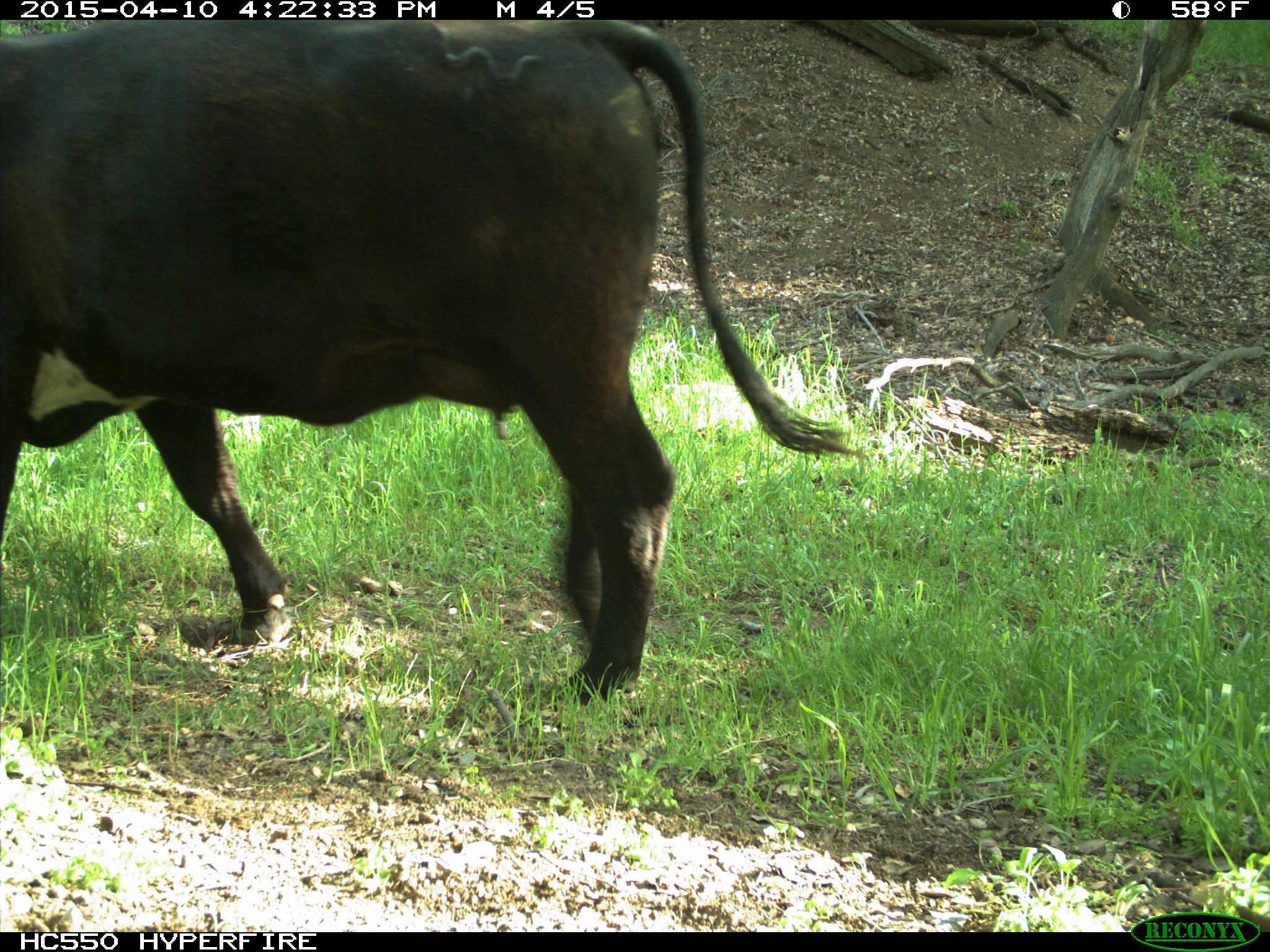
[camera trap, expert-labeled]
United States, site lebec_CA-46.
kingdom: Animalia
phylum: Chordata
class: Mammalia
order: Artiodactyla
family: Bovidae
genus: Bos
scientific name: Bos taurus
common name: domestic cow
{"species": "Bos taurus (domestic cow)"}